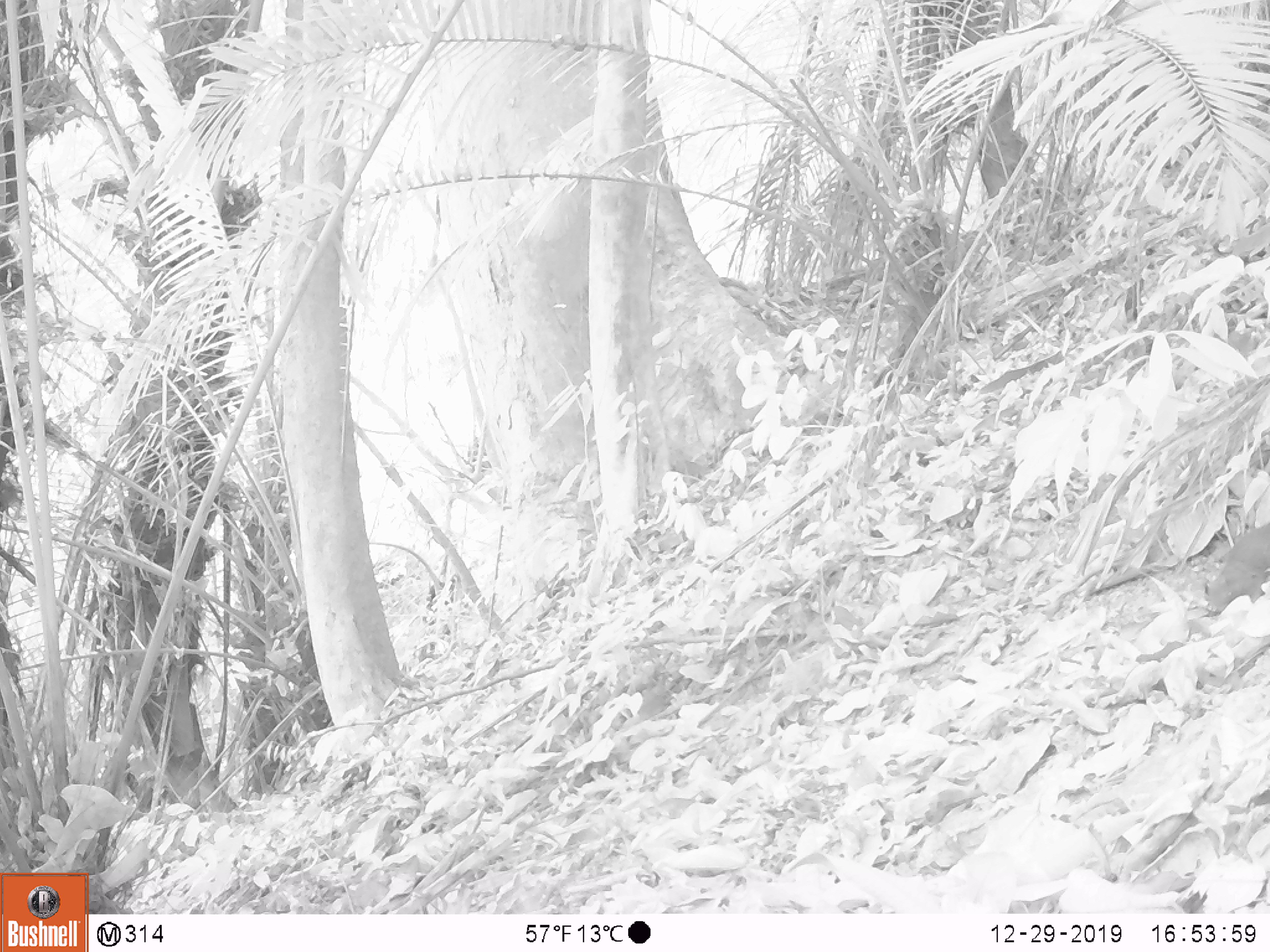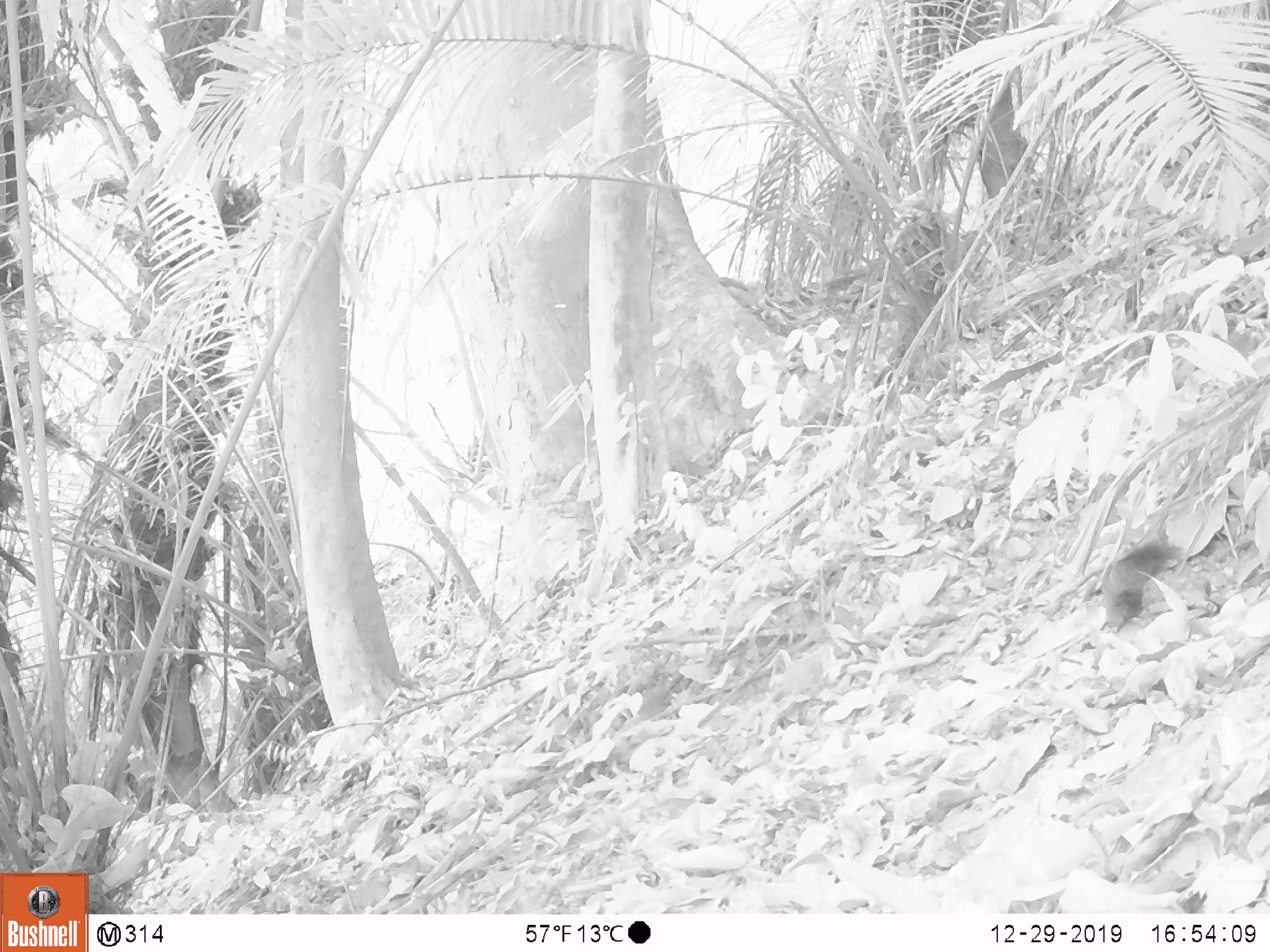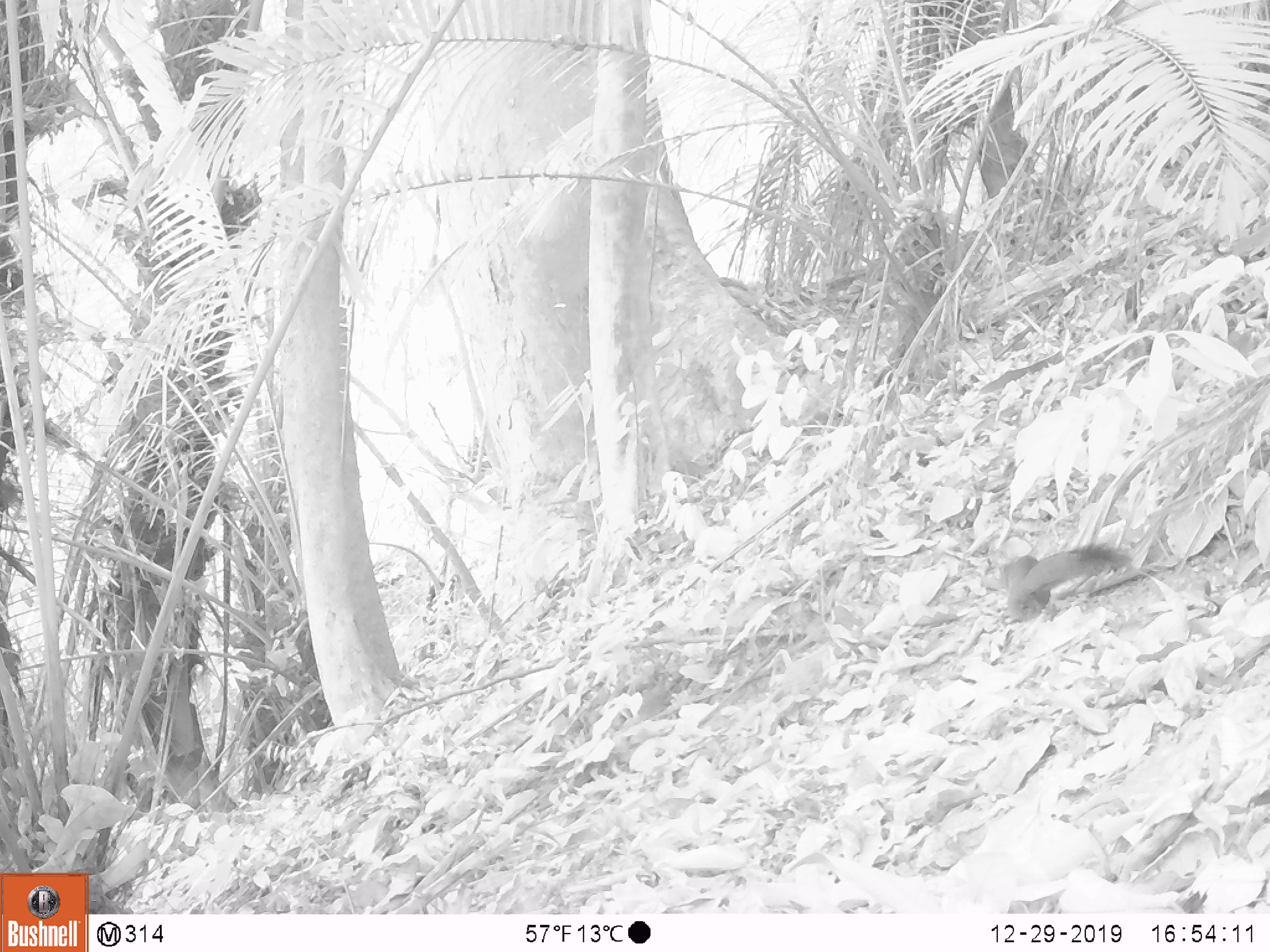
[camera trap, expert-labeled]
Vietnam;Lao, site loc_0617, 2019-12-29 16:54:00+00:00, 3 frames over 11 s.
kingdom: Animalia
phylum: Chordata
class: Mammalia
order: Rodentia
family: Sciuridae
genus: Callosciurus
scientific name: Callosciurus erythraeus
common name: pallas's squirrel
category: pallass squirrel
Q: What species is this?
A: Pallass squirrel (pallas's squirrel) (Callosciurus erythraeus).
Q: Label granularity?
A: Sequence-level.